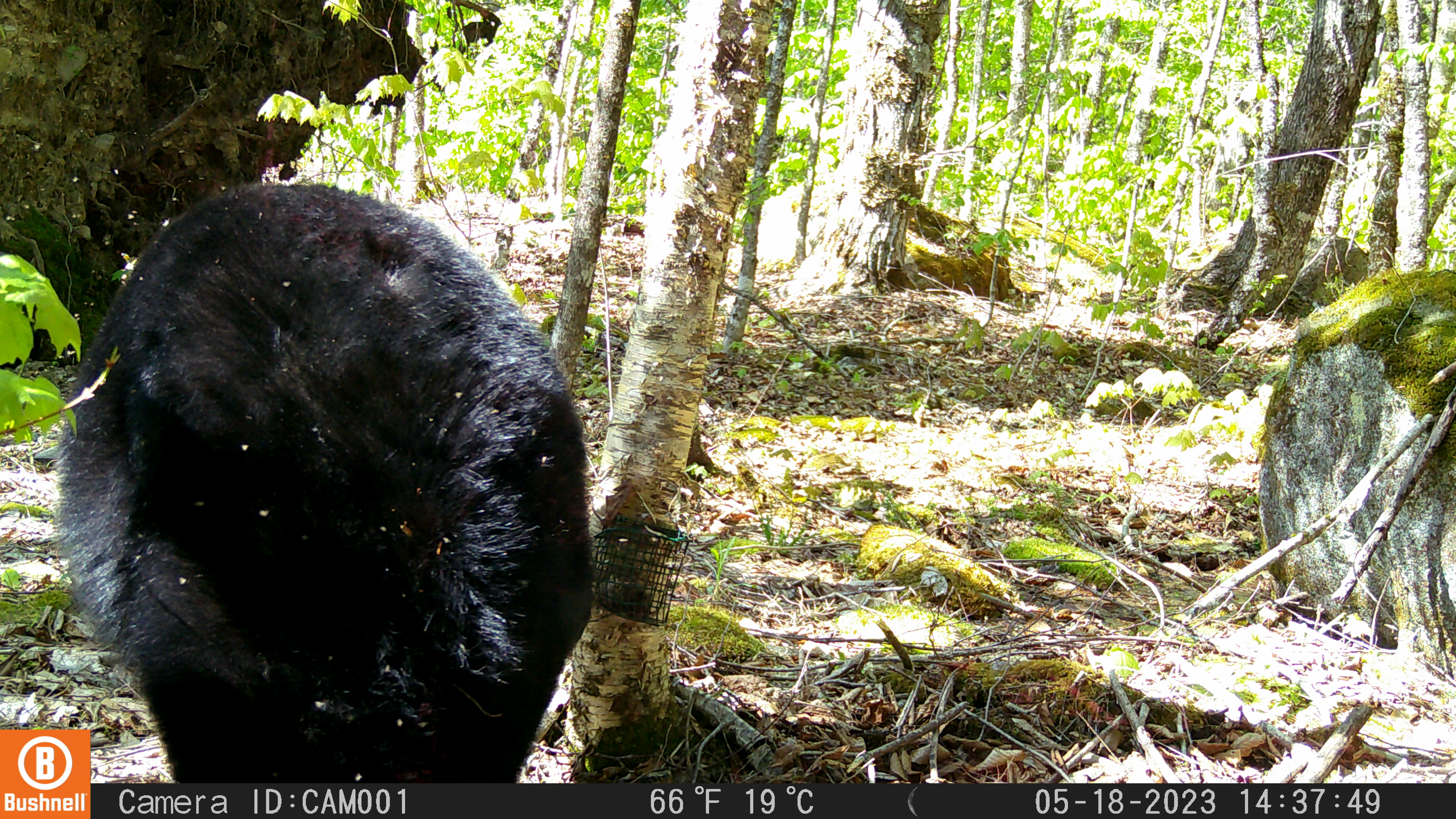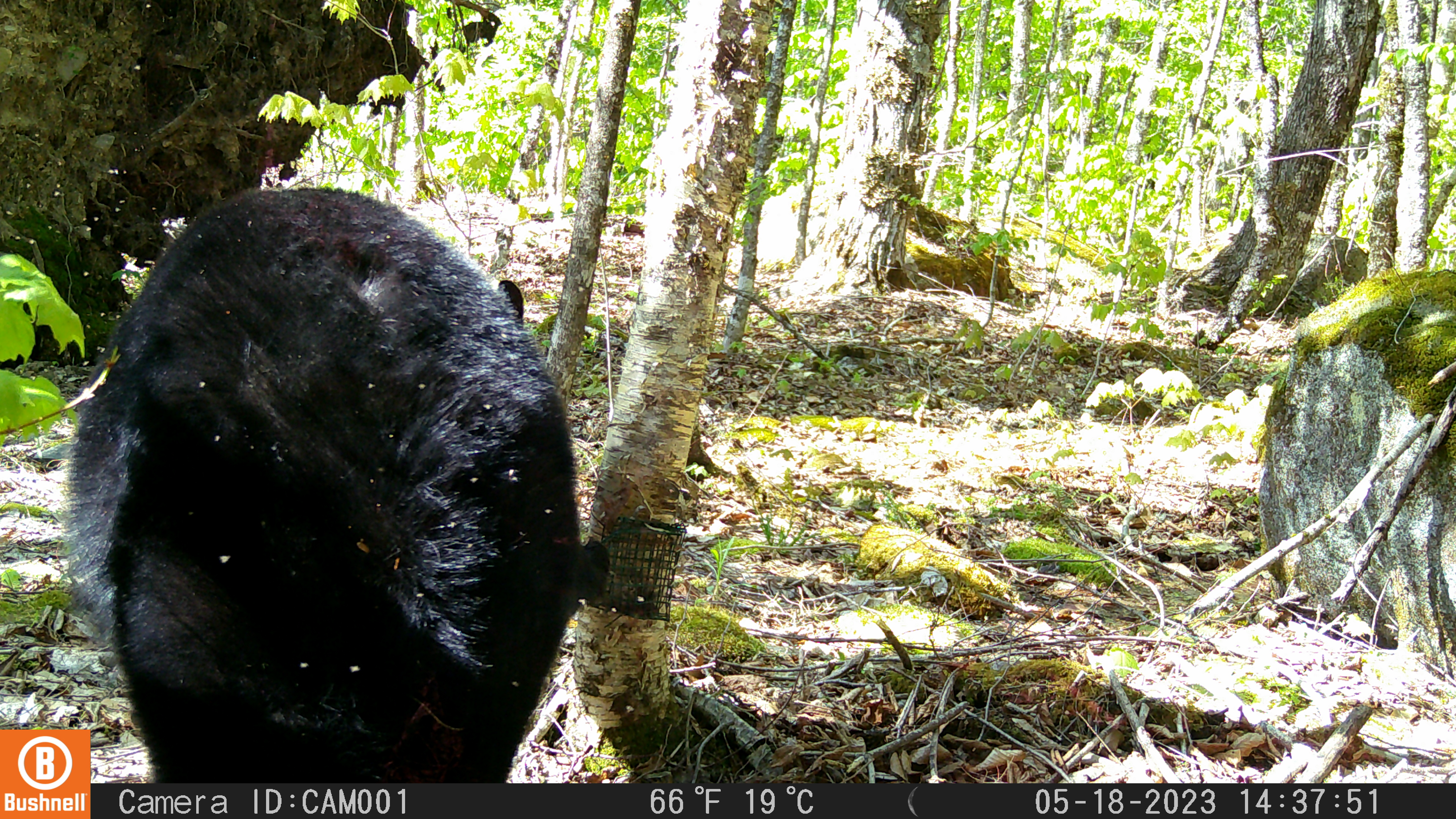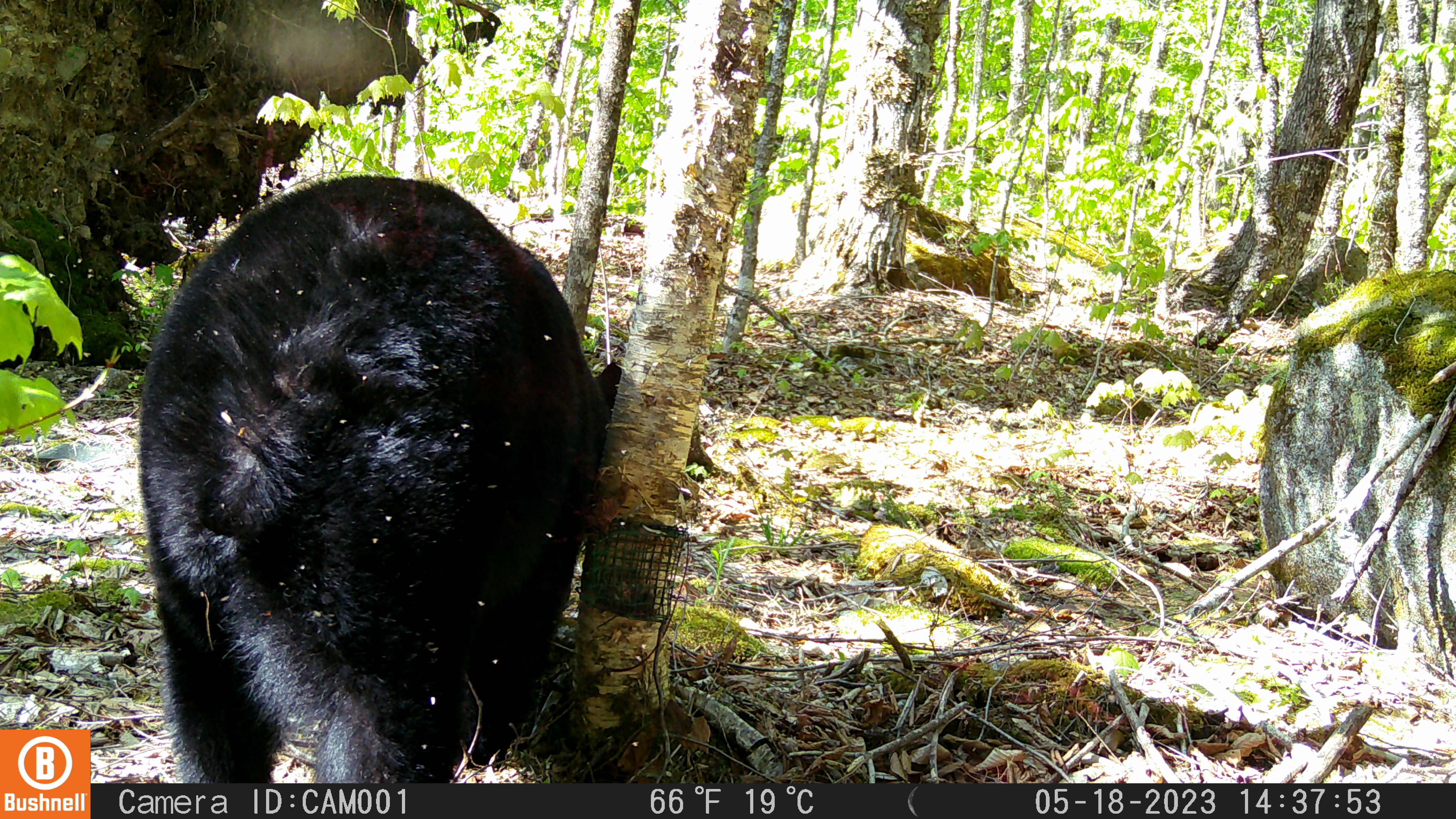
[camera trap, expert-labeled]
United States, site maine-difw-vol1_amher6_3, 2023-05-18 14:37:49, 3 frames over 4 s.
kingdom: Animalia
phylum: Chordata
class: Mammalia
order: Carnivora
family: Ursidae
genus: Ursus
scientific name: Ursus americanus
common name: black bear